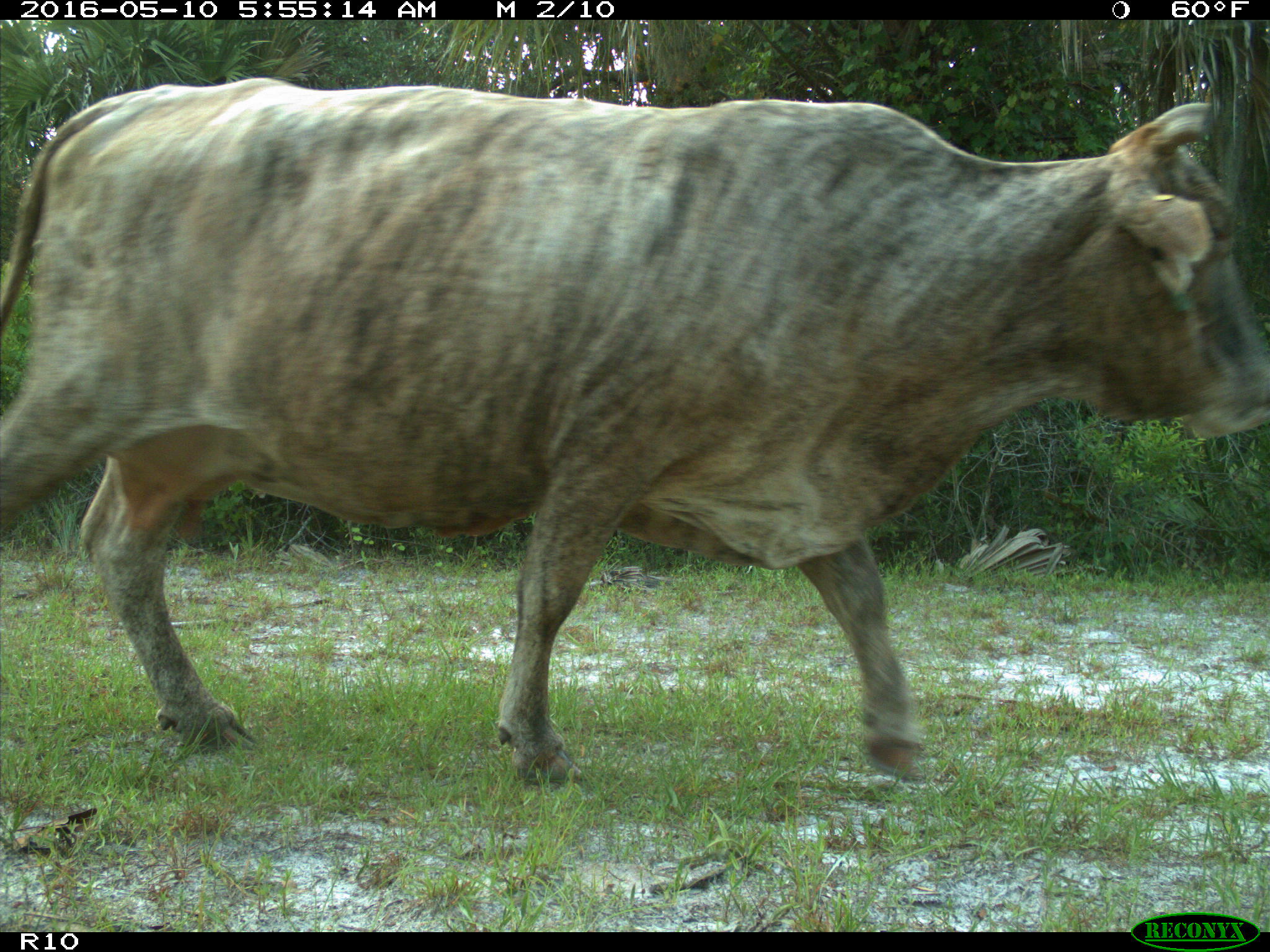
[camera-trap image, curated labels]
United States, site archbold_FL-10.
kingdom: Animalia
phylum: Chordata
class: Mammalia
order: Artiodactyla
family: Bovidae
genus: Bos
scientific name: Bos taurus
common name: domestic cow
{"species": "Bos taurus (domestic cow)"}